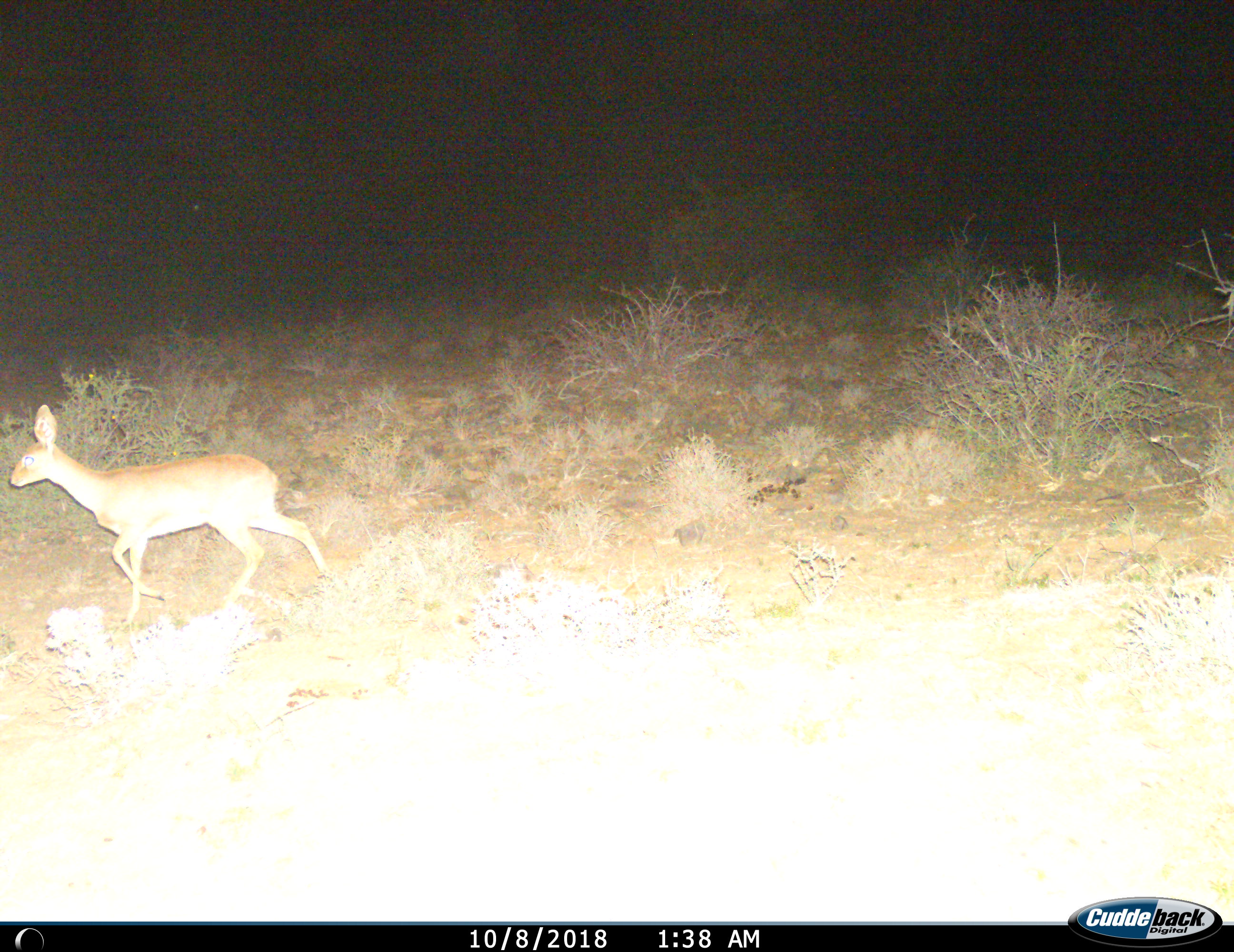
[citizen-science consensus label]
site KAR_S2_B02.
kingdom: Animalia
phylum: Chordata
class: Mammalia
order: Artiodactyla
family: Bovidae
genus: Raphicerus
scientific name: Raphicerus campestris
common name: steenbok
Steenbok (Raphicerus campestris), count 1. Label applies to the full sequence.